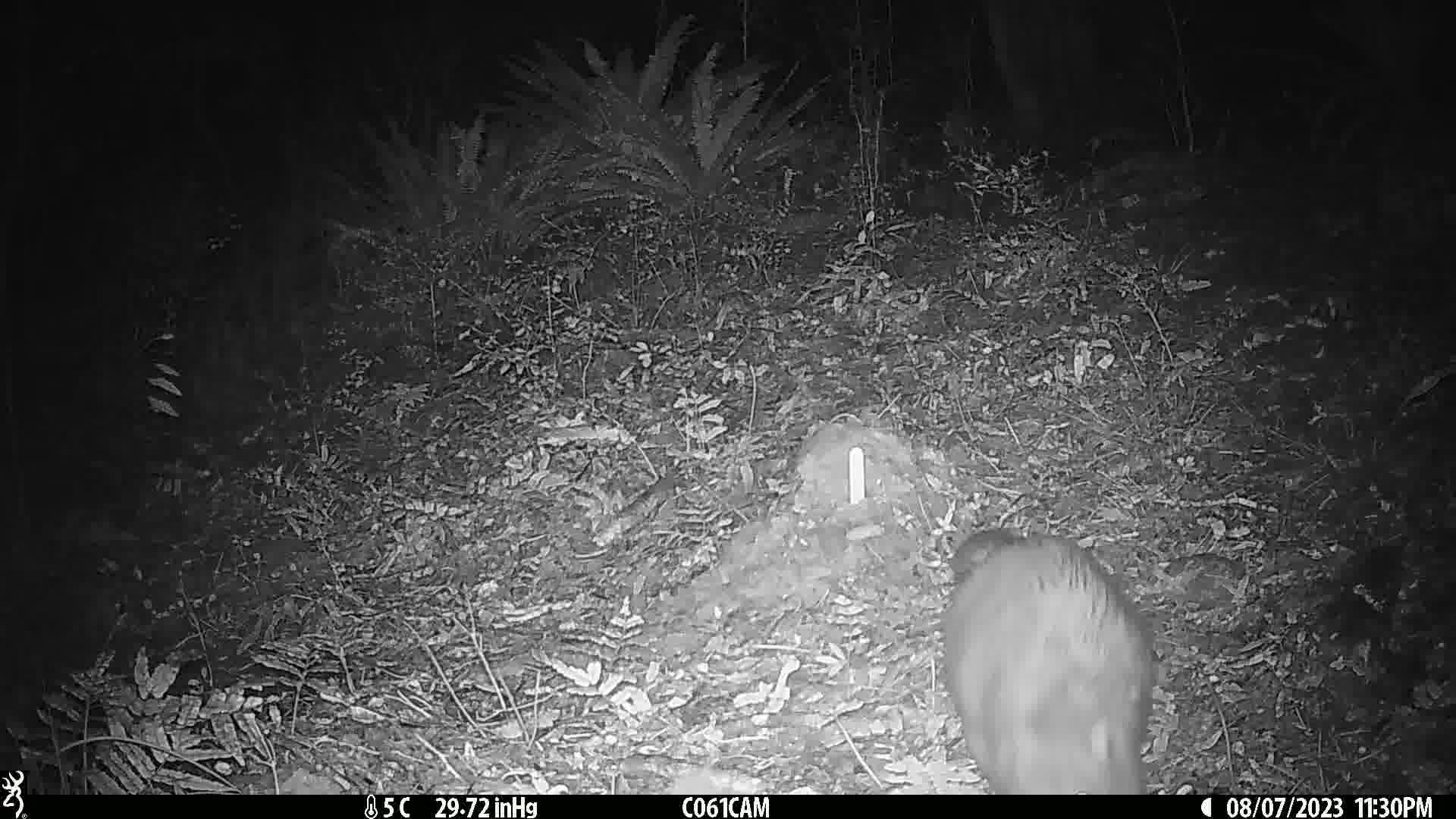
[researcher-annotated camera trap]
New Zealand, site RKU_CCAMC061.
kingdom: Animalia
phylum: Chordata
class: Mammalia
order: Diprotodontia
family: Phalangeridae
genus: Trichosurus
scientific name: Trichosurus vulpecula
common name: common brushtail possum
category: possum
Possum (common brushtail possum) (Trichosurus vulpecula).